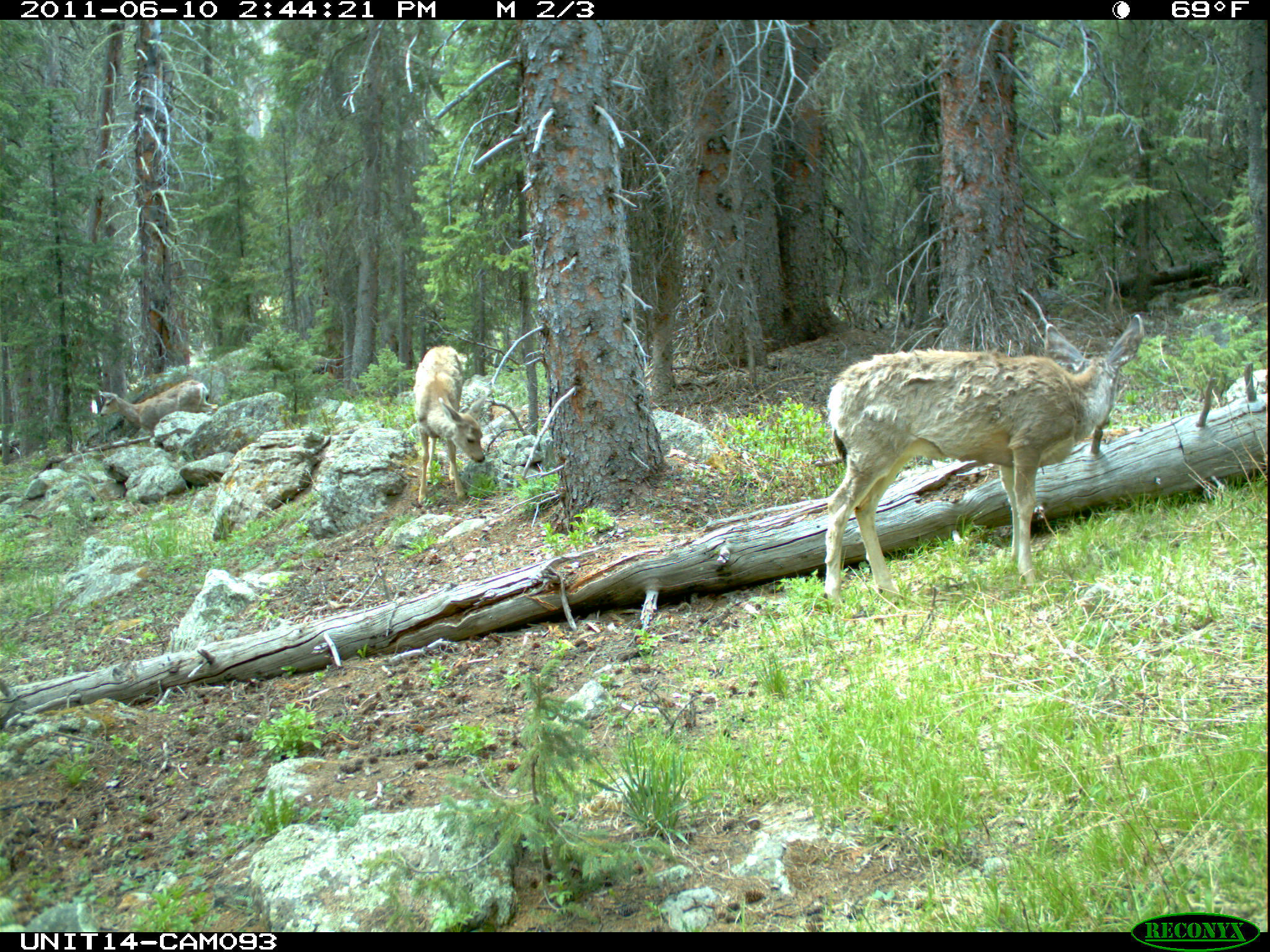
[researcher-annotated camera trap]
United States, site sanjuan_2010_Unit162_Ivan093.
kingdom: Animalia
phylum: Chordata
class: Mammalia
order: Artiodactyla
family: Cervidae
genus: Odocoileus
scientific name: Odocoileus hemionus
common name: mule deer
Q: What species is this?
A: Odocoileus hemionus (mule deer).